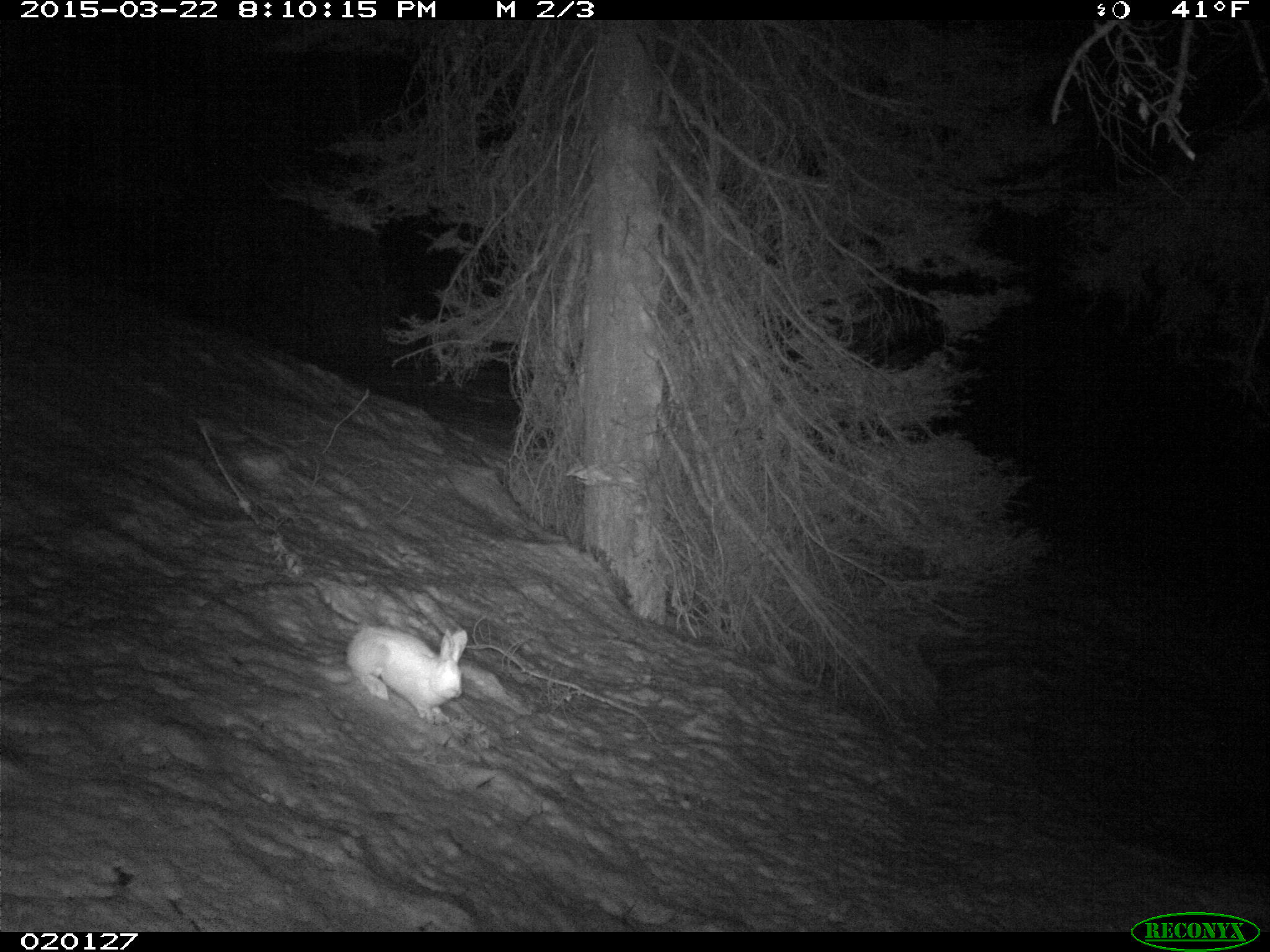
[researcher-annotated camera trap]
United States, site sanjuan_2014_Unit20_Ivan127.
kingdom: Animalia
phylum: Chordata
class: Mammalia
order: Lagomorpha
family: Leporidae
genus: Lepus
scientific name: Lepus americanus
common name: snowshoe hare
Lepus americanus (snowshoe hare).